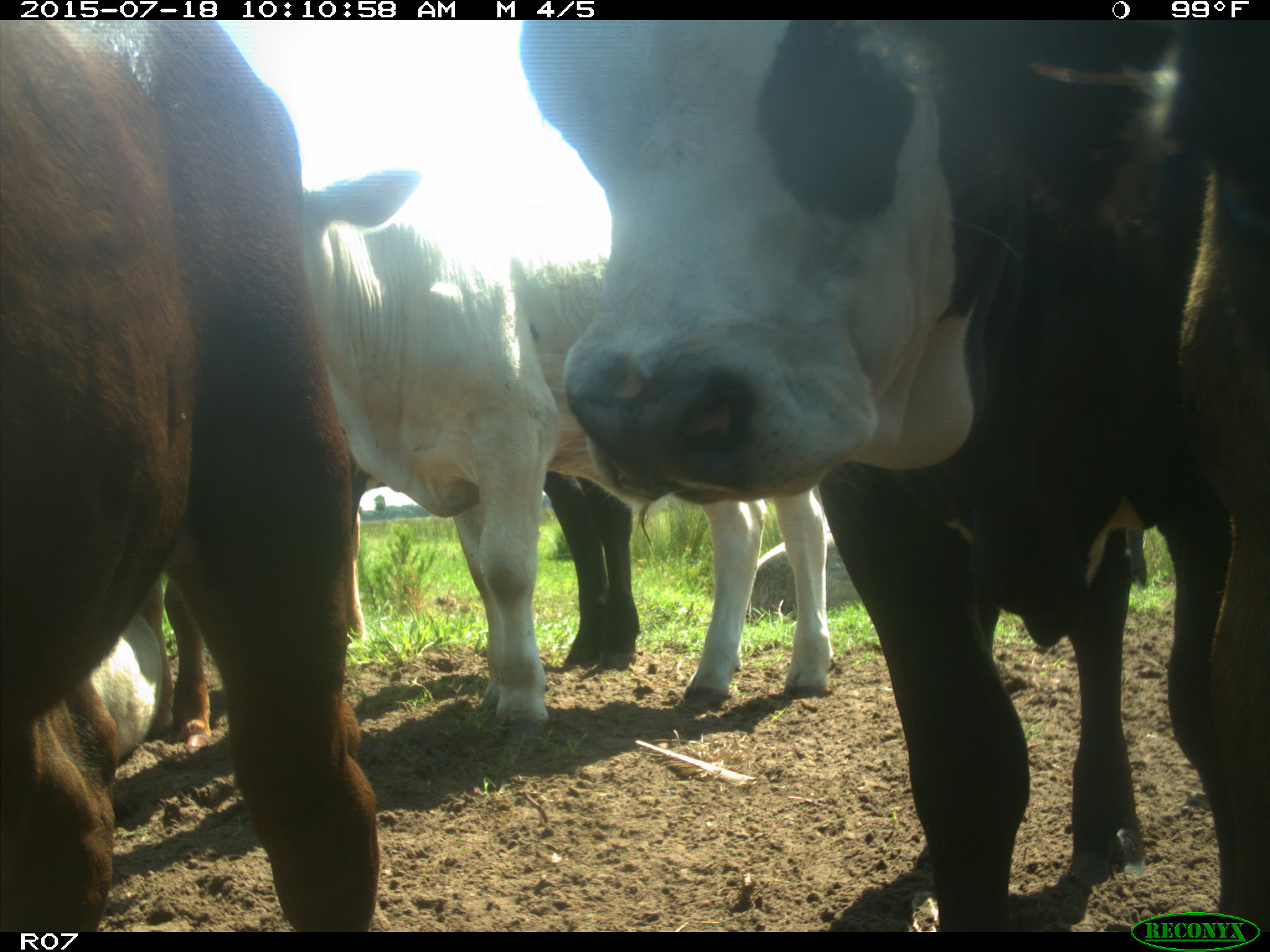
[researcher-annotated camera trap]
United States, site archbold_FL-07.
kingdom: Animalia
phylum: Chordata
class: Mammalia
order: Artiodactyla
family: Bovidae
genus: Bos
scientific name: Bos taurus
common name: domestic cow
Bos taurus (domestic cow).